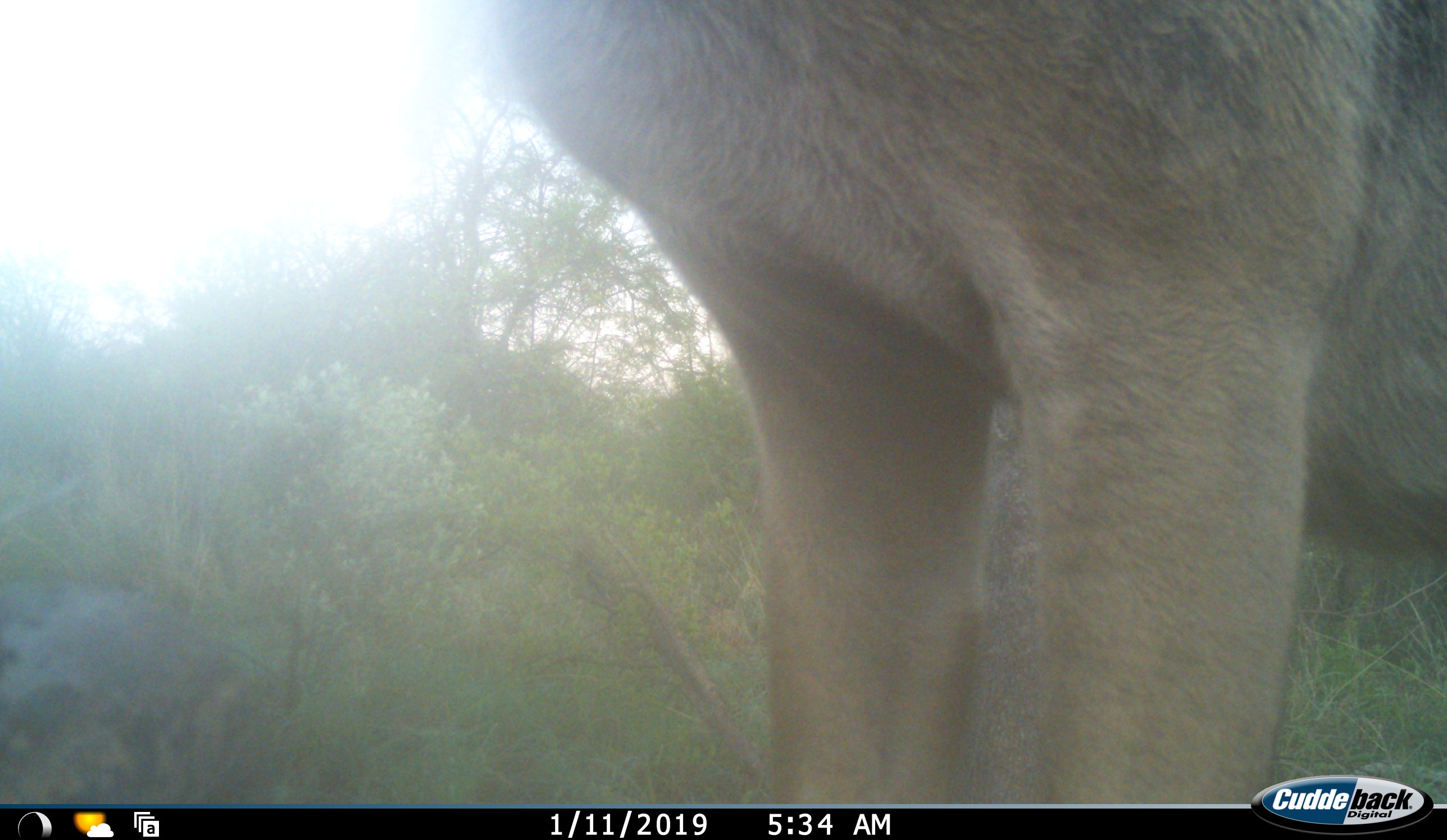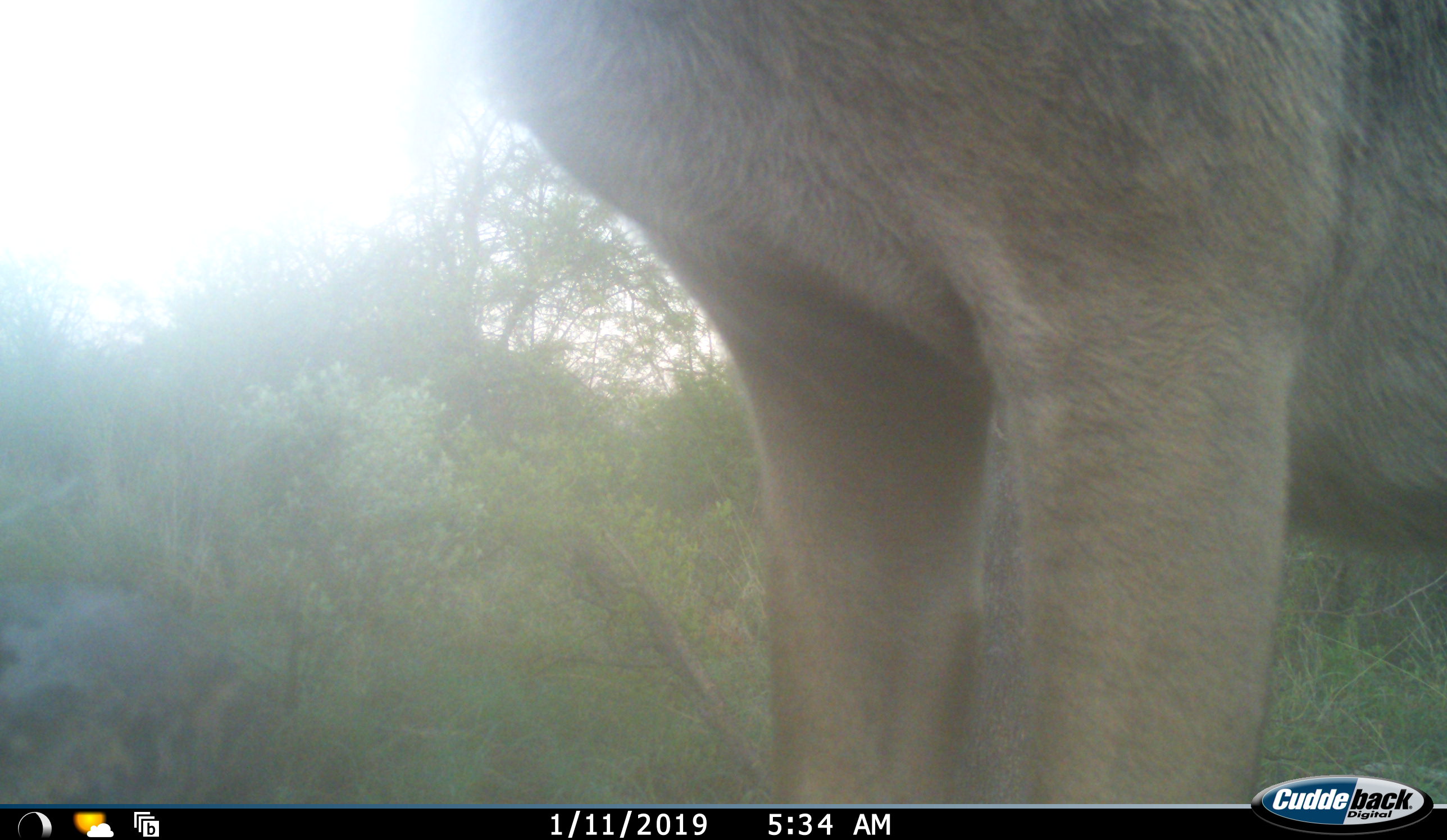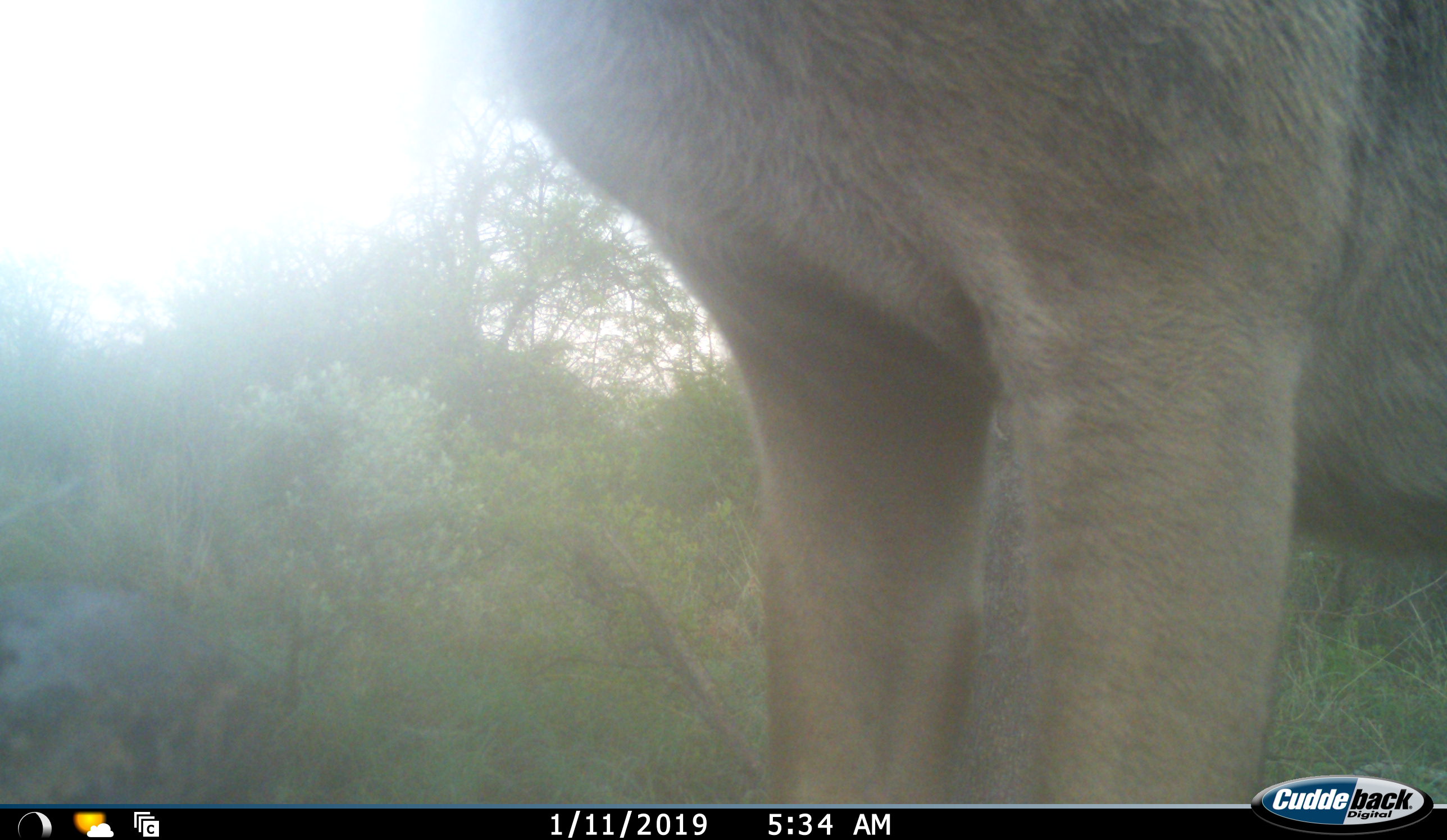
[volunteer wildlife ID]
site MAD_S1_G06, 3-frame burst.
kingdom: Animalia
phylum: Chordata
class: Mammalia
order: Artiodactyla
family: Bovidae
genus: Aepyceros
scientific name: Aepyceros melampus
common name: impala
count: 1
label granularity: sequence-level